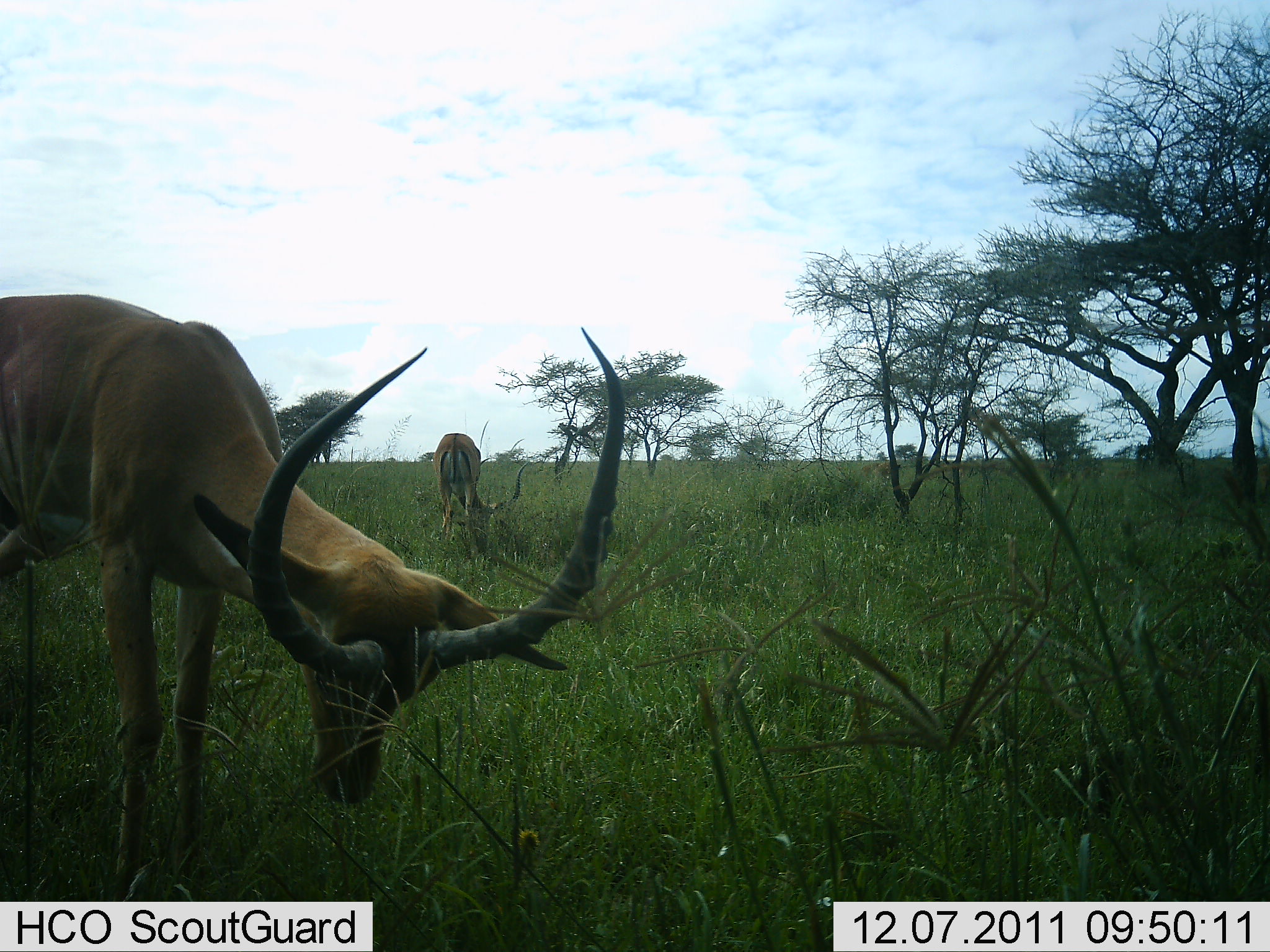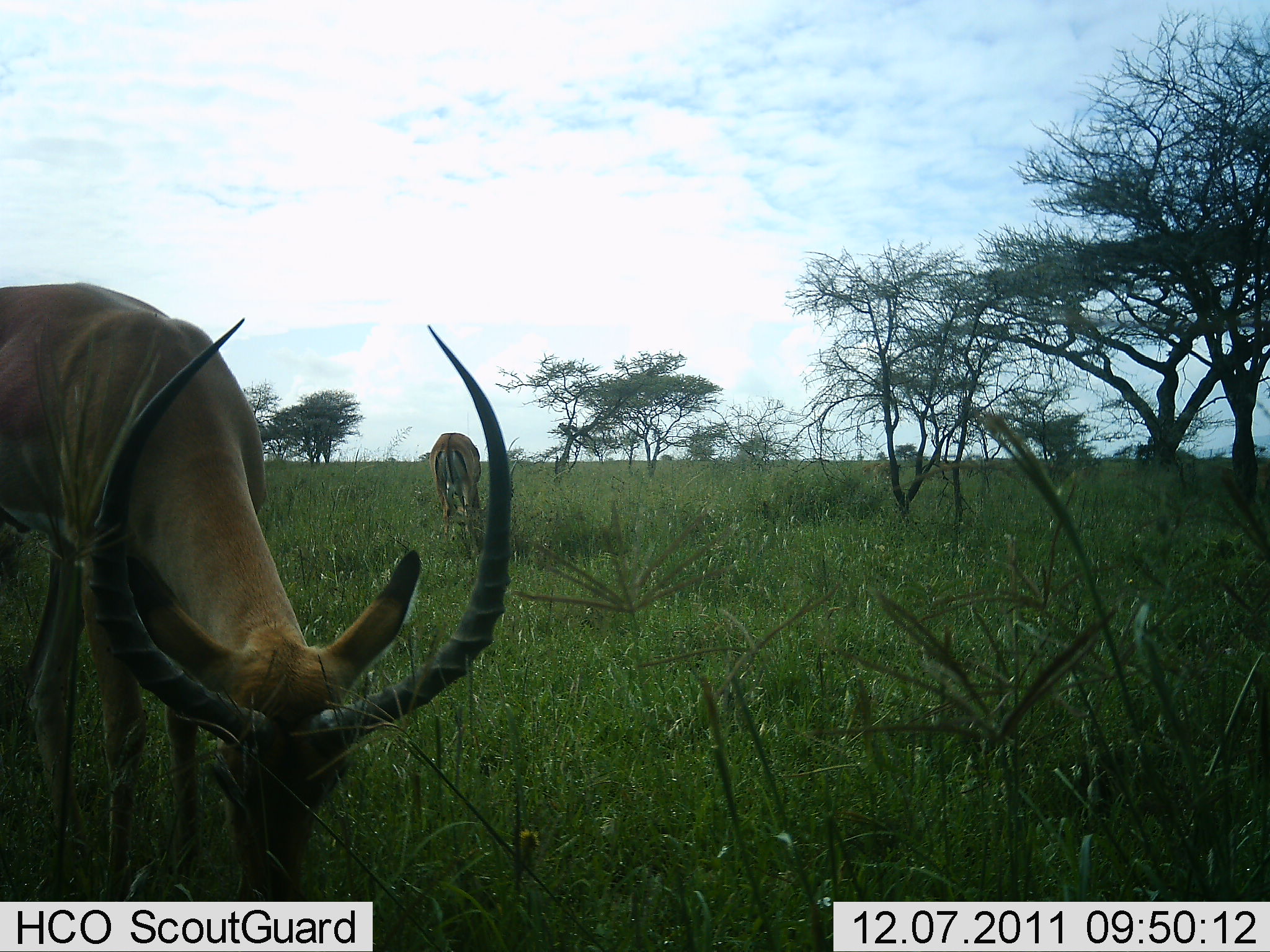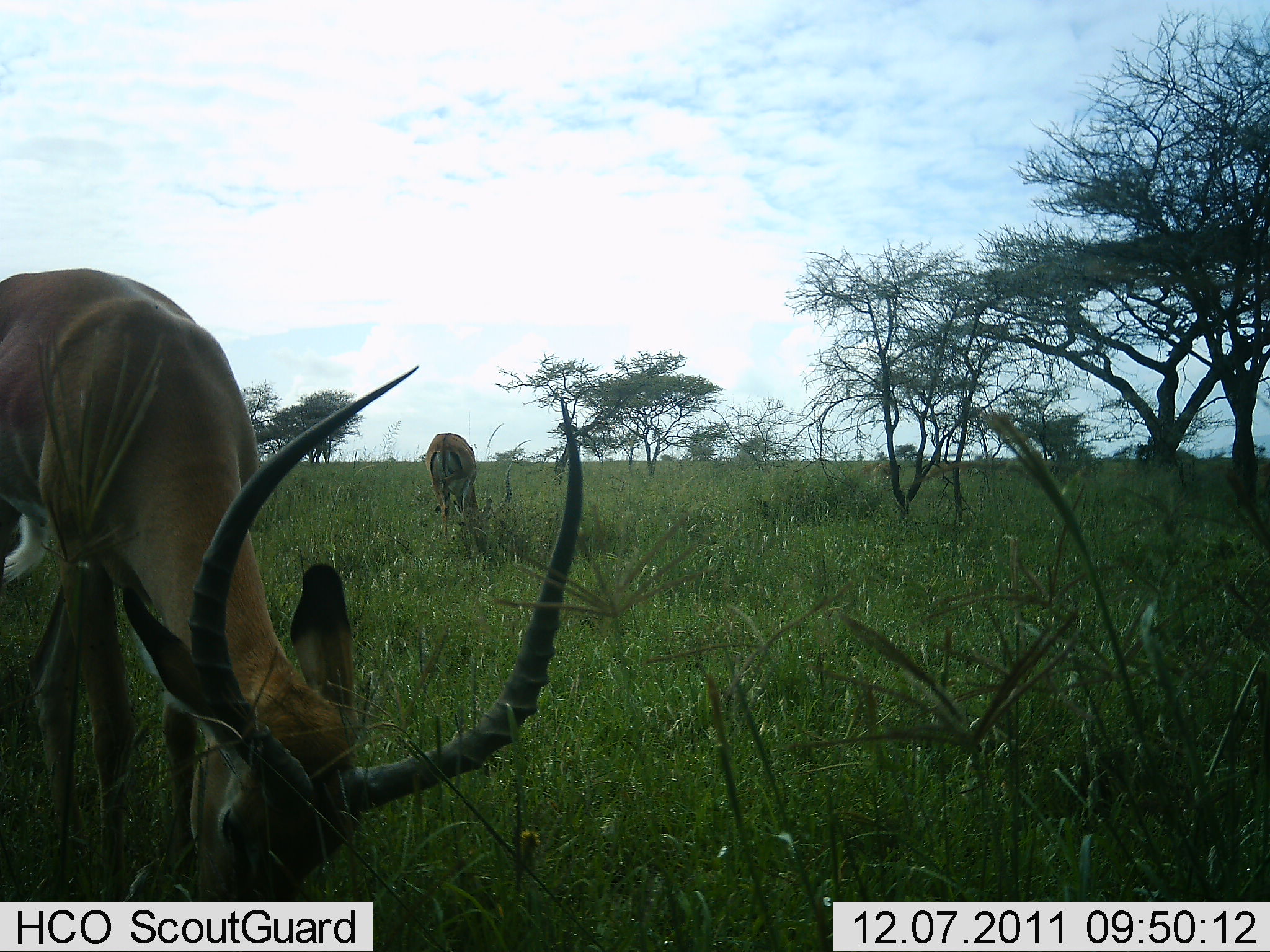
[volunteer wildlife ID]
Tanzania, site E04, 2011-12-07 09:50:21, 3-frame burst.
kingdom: Animalia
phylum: Chordata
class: Mammalia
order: Artiodactyla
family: Bovidae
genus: Aepyceros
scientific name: Aepyceros melampus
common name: impala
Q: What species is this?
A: Impala (Aepyceros melampus).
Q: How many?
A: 2.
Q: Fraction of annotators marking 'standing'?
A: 23%.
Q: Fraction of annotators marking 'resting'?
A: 0%.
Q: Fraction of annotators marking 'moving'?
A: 0%.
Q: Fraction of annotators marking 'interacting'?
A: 0%.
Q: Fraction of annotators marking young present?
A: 0%.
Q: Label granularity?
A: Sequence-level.